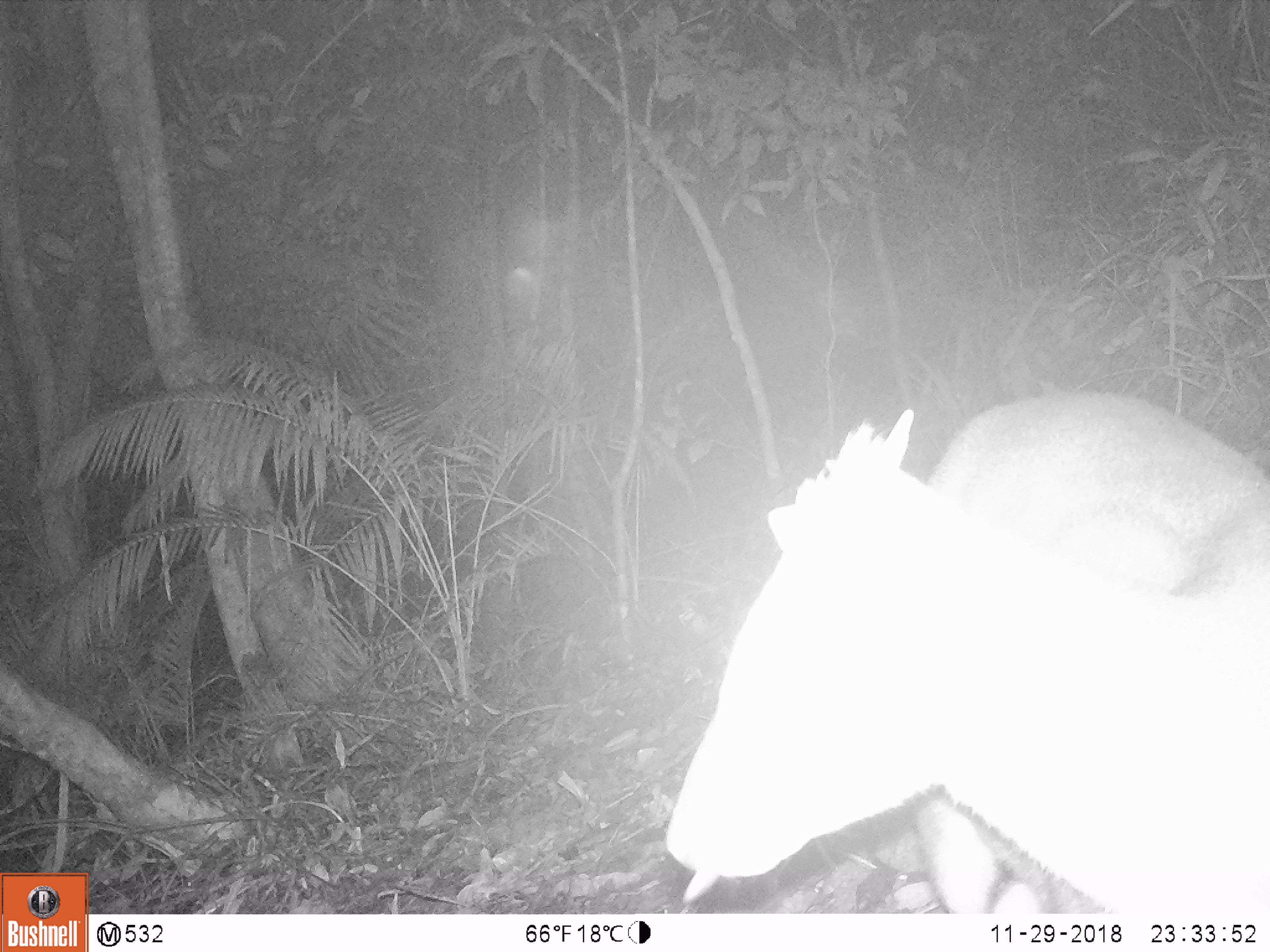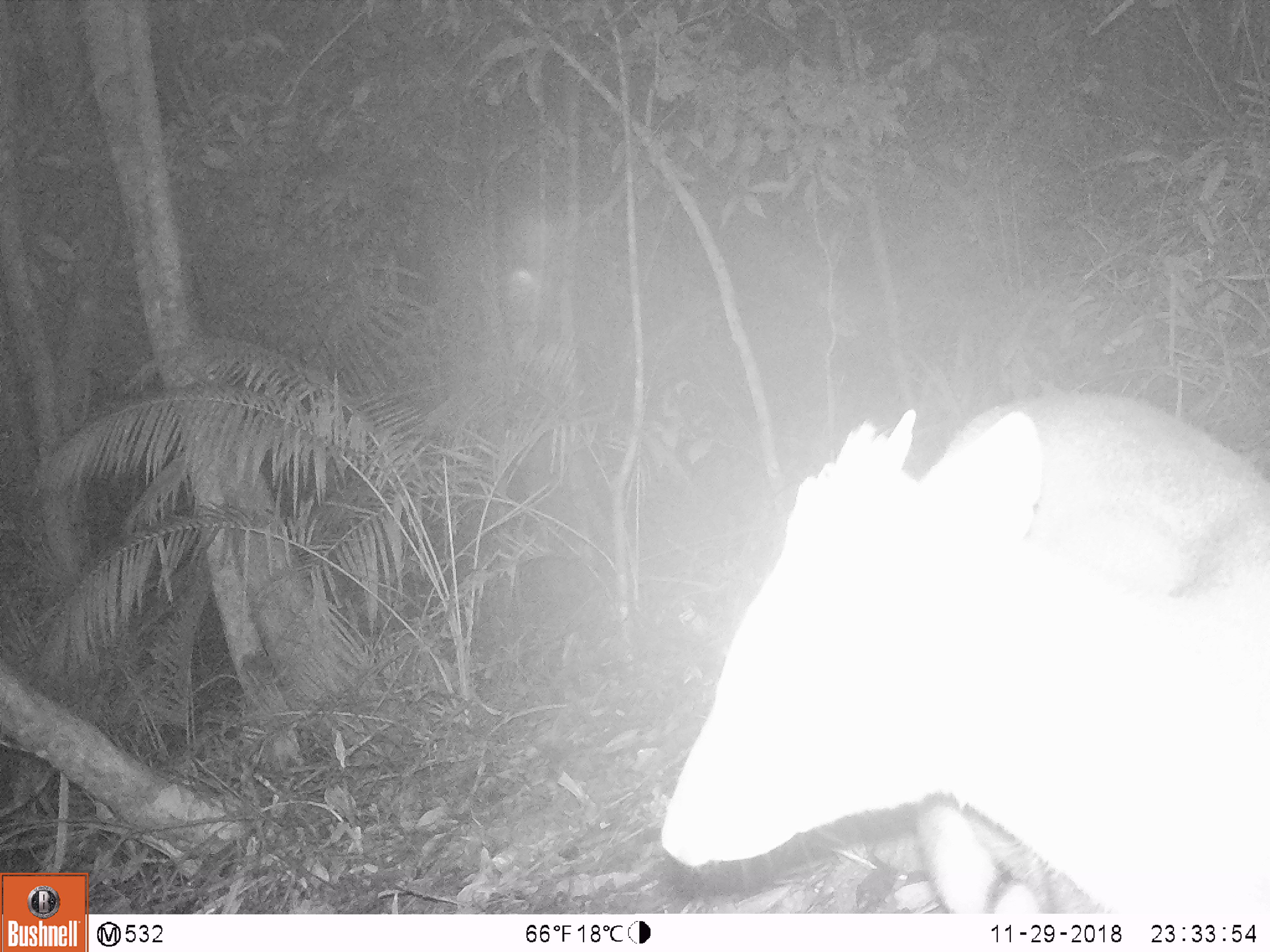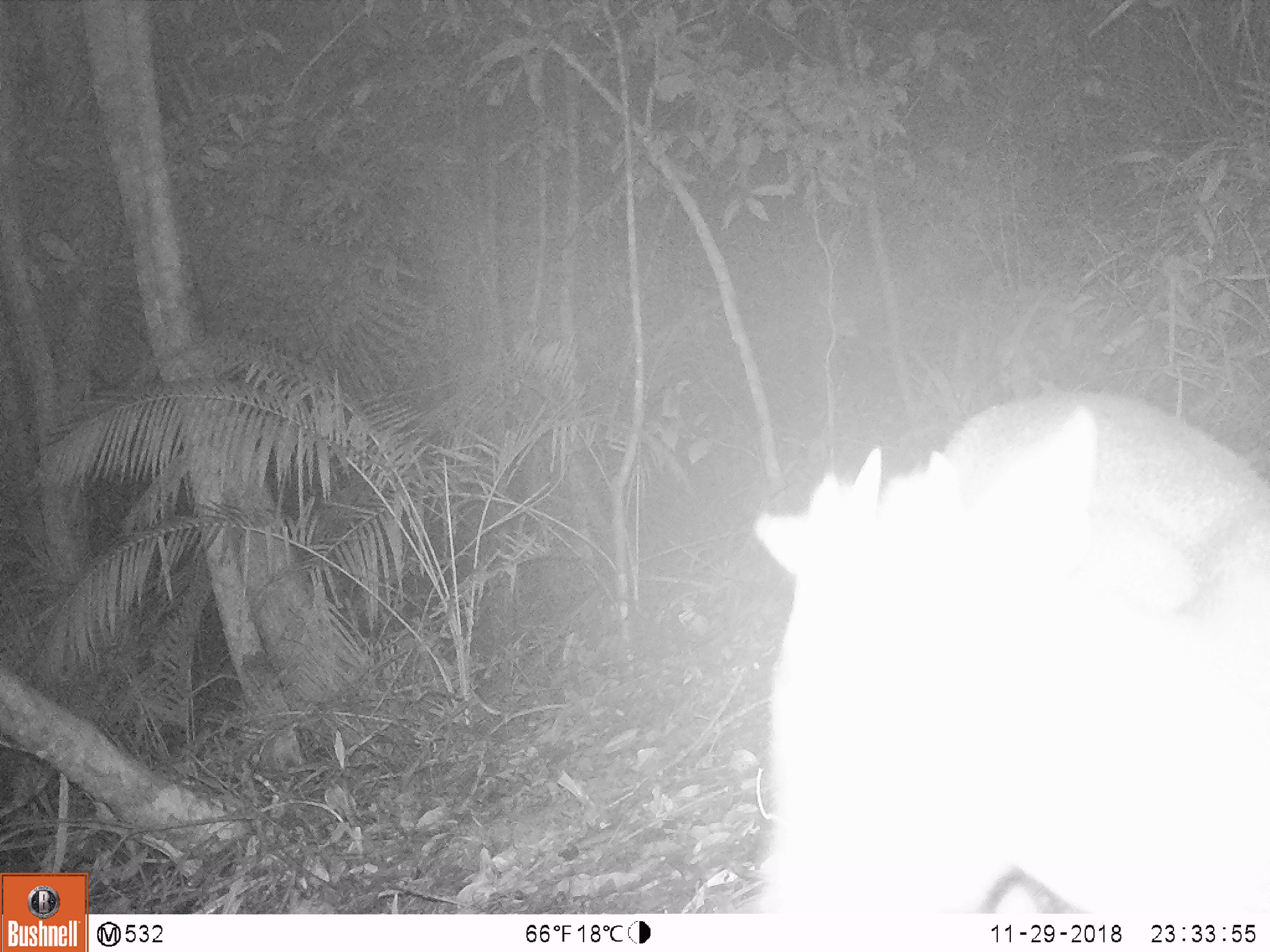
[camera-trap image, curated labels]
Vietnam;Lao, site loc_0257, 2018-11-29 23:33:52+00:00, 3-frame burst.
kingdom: Animalia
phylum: Chordata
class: Mammalia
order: Artiodactyla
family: Cervidae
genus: Muntiacus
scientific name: Muntiacus rooseveltorum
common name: roosevelt's muntjac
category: roosevelts muntjac group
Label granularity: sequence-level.